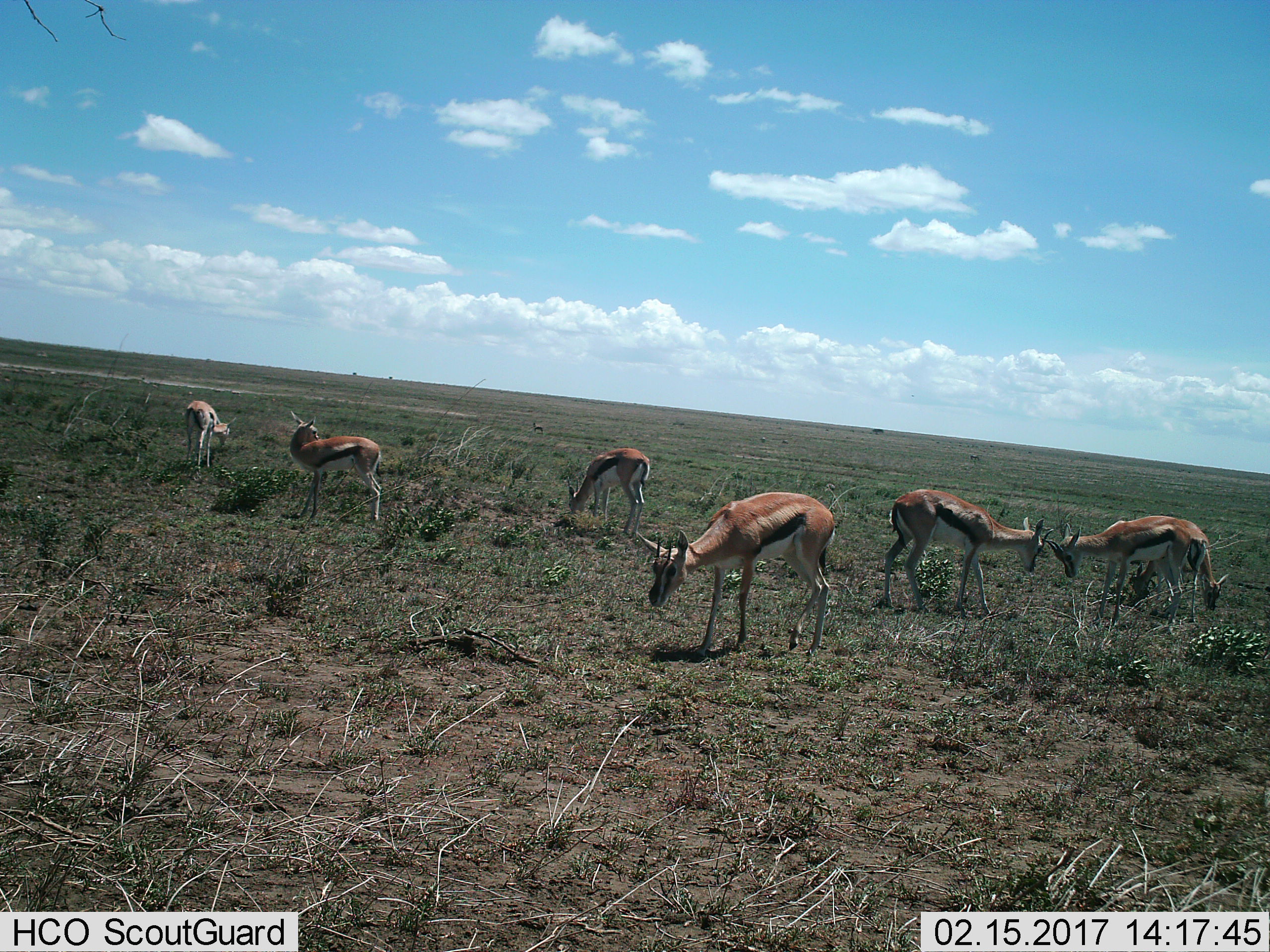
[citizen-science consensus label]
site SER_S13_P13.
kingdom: Animalia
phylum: Chordata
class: Mammalia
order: Artiodactyla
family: Bovidae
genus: Eudorcas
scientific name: Eudorcas thomsonii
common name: thomson's gazelle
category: gazellethomsons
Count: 7.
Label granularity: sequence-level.